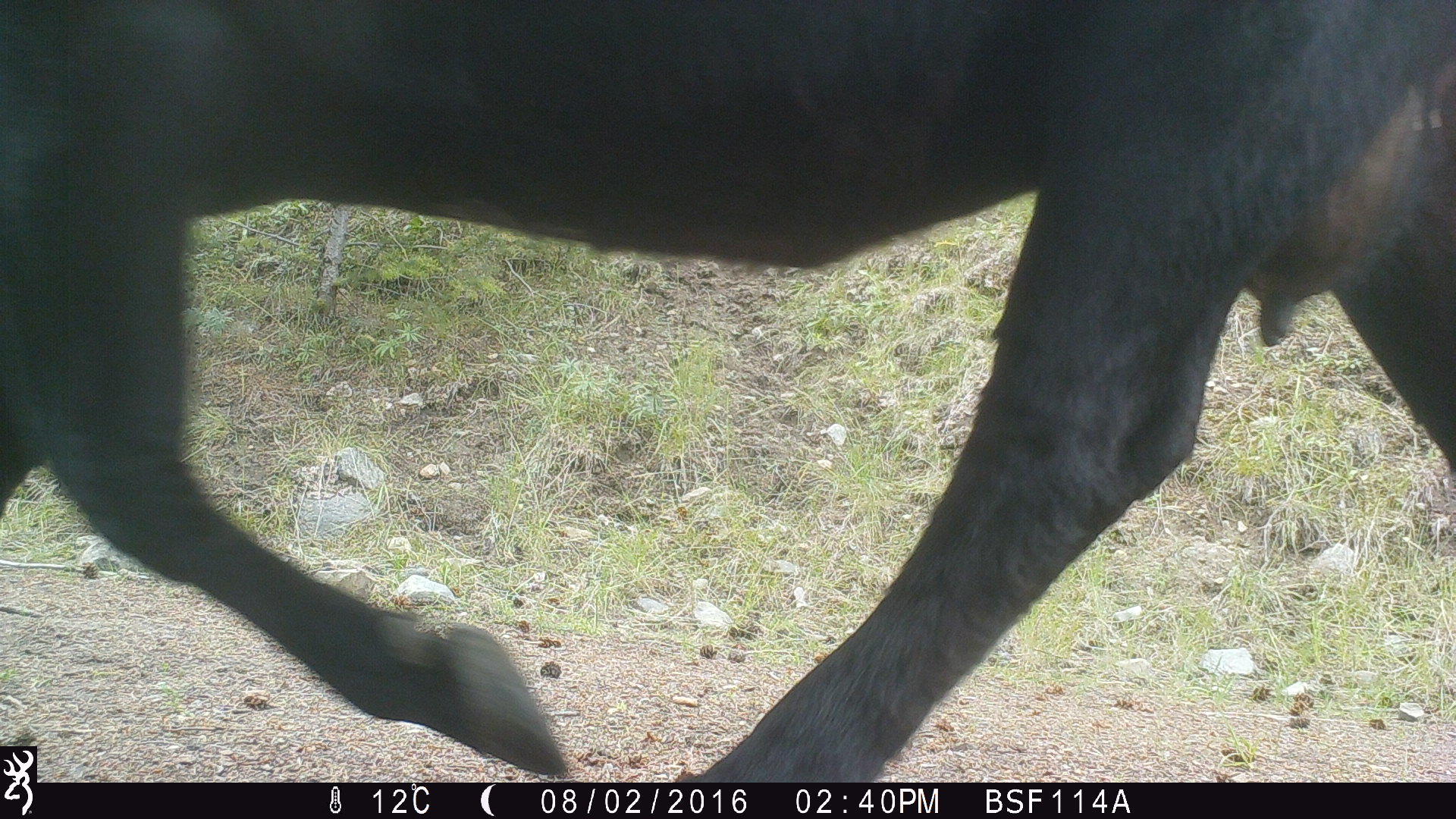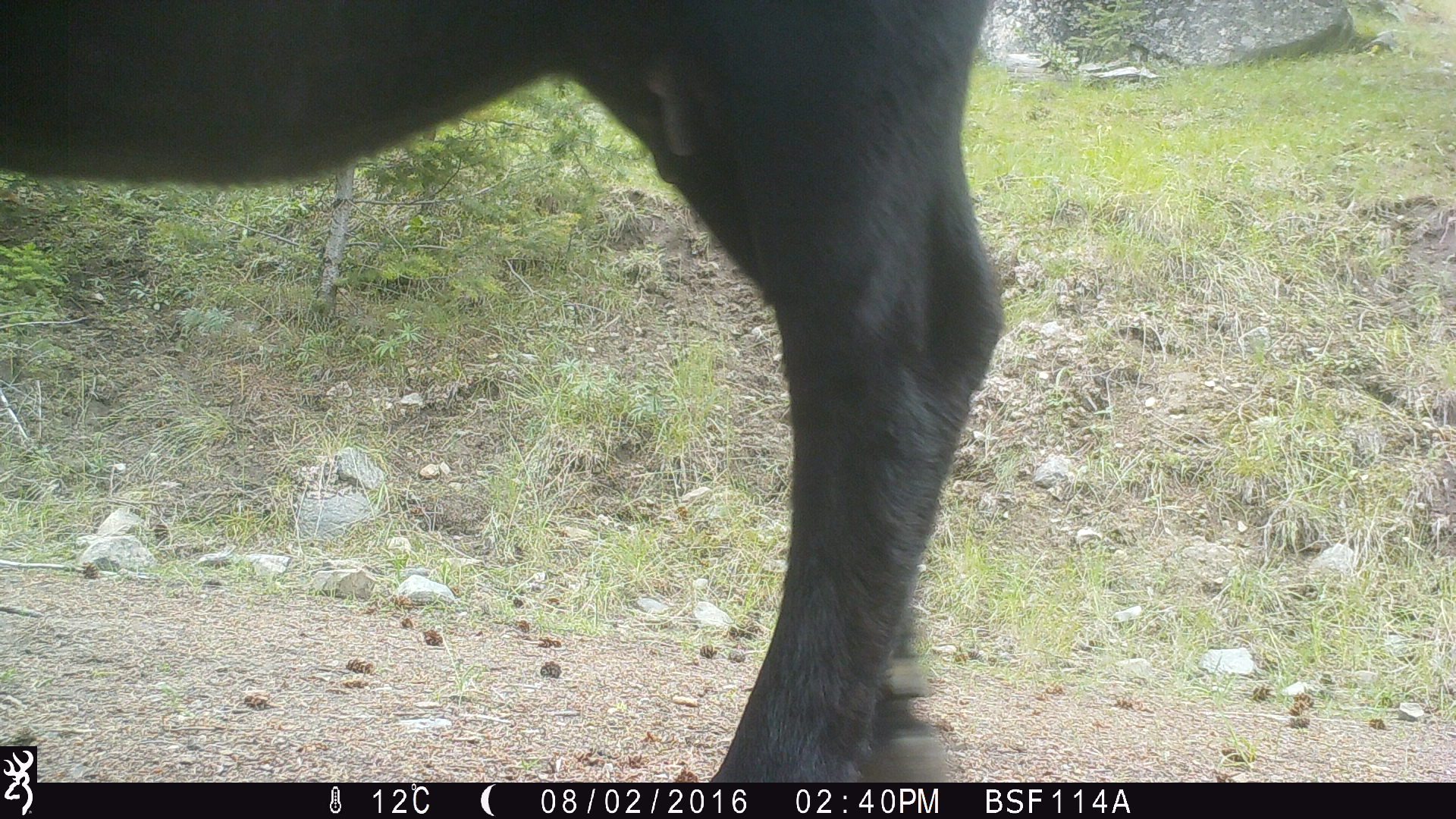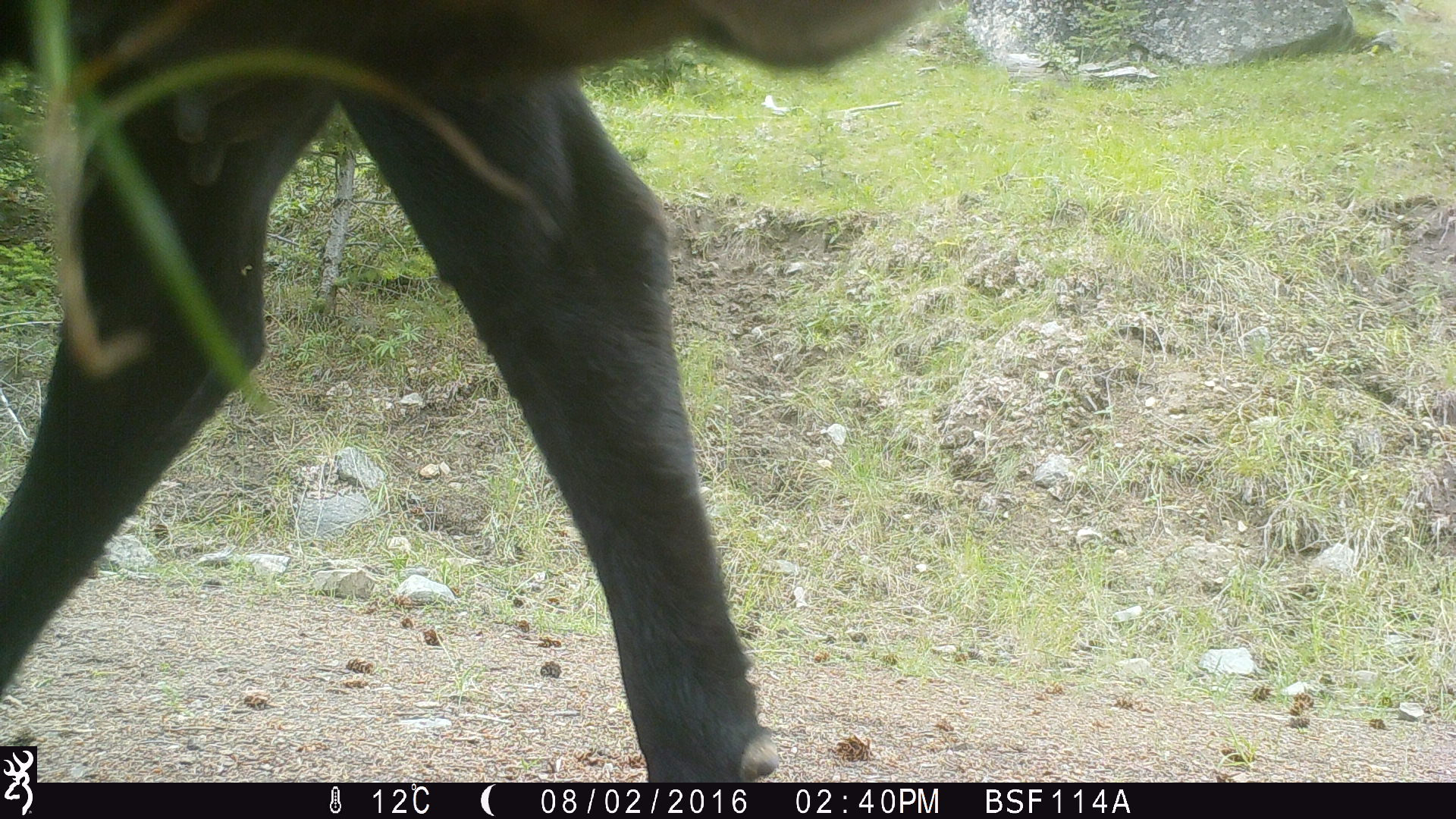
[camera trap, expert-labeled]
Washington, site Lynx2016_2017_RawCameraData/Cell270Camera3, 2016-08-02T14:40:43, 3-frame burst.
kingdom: Animalia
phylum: Chordata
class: Mammalia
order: Artiodactyla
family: Bovidae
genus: Bos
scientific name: Bos taurus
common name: domestic cattle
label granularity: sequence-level